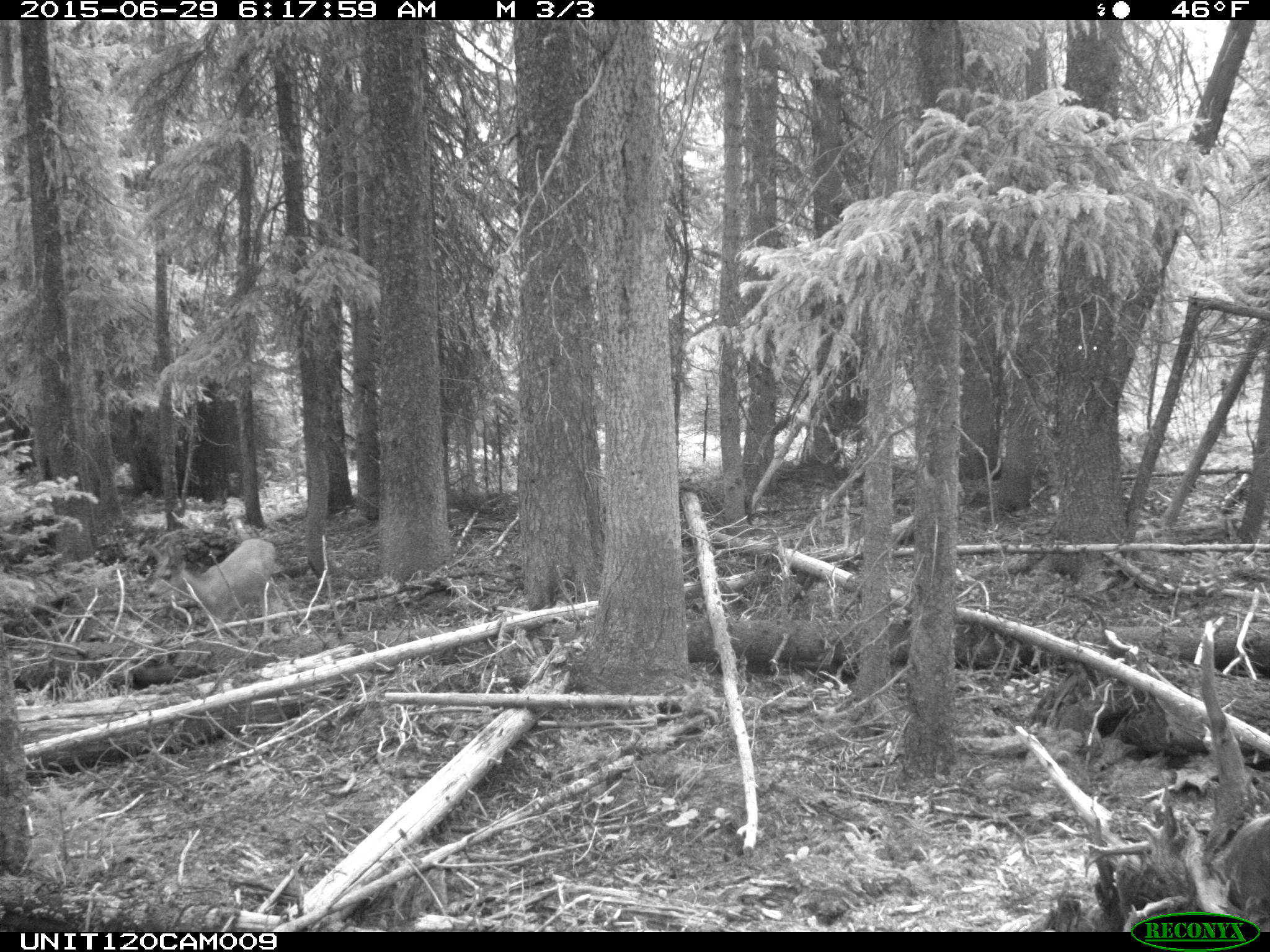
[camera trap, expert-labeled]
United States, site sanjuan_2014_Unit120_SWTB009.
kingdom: Animalia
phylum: Chordata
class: Mammalia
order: Artiodactyla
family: Cervidae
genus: Odocoileus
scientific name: Odocoileus hemionus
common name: mule deer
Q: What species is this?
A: Odocoileus hemionus (mule deer).